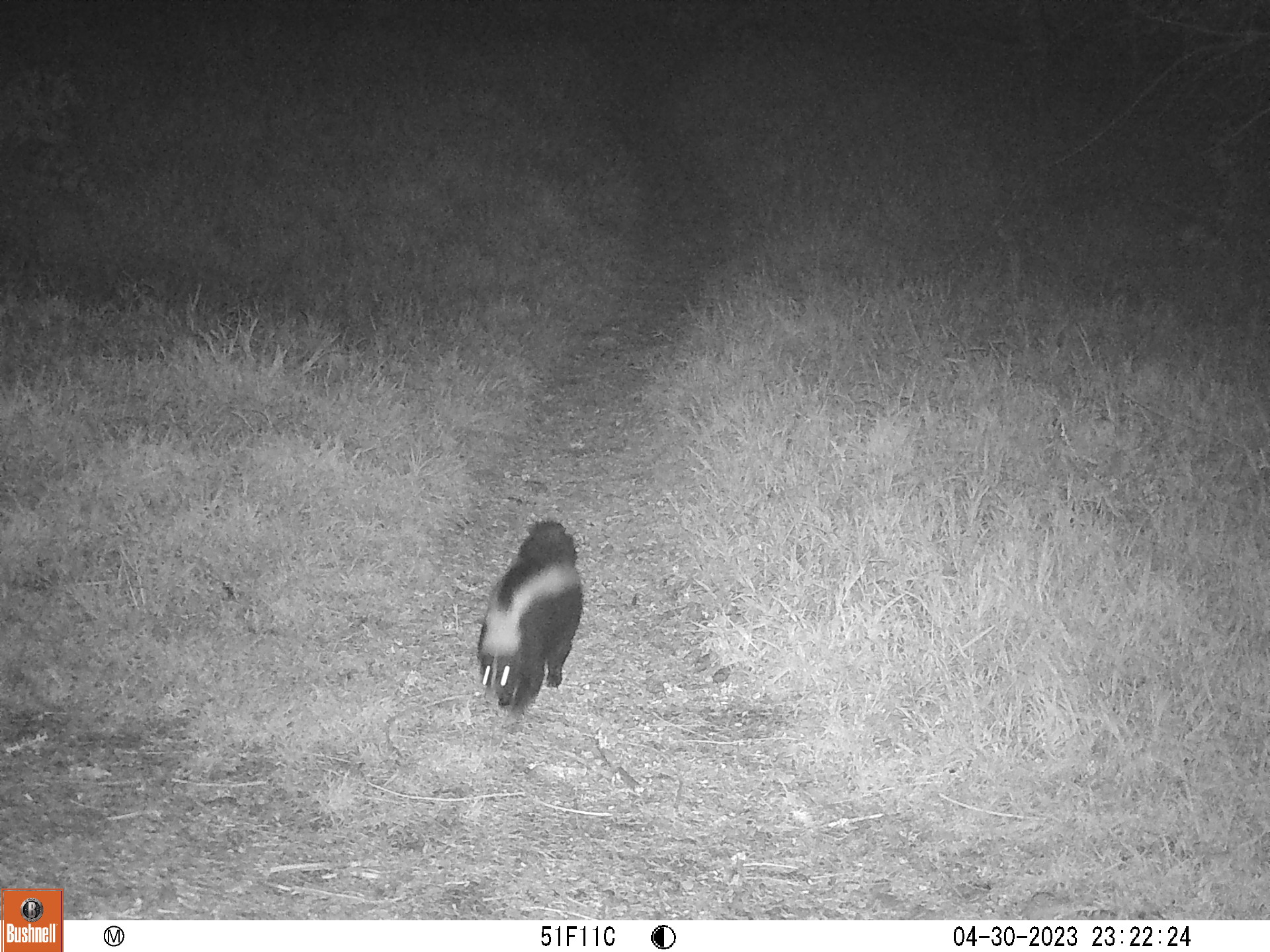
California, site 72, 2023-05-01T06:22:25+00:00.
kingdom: Animalia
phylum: Chordata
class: Mammalia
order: Carnivora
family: Mephitidae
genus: Mephitis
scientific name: Mephitis mephitis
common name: striped skunk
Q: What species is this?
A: Striped skunk (Mephitis mephitis).